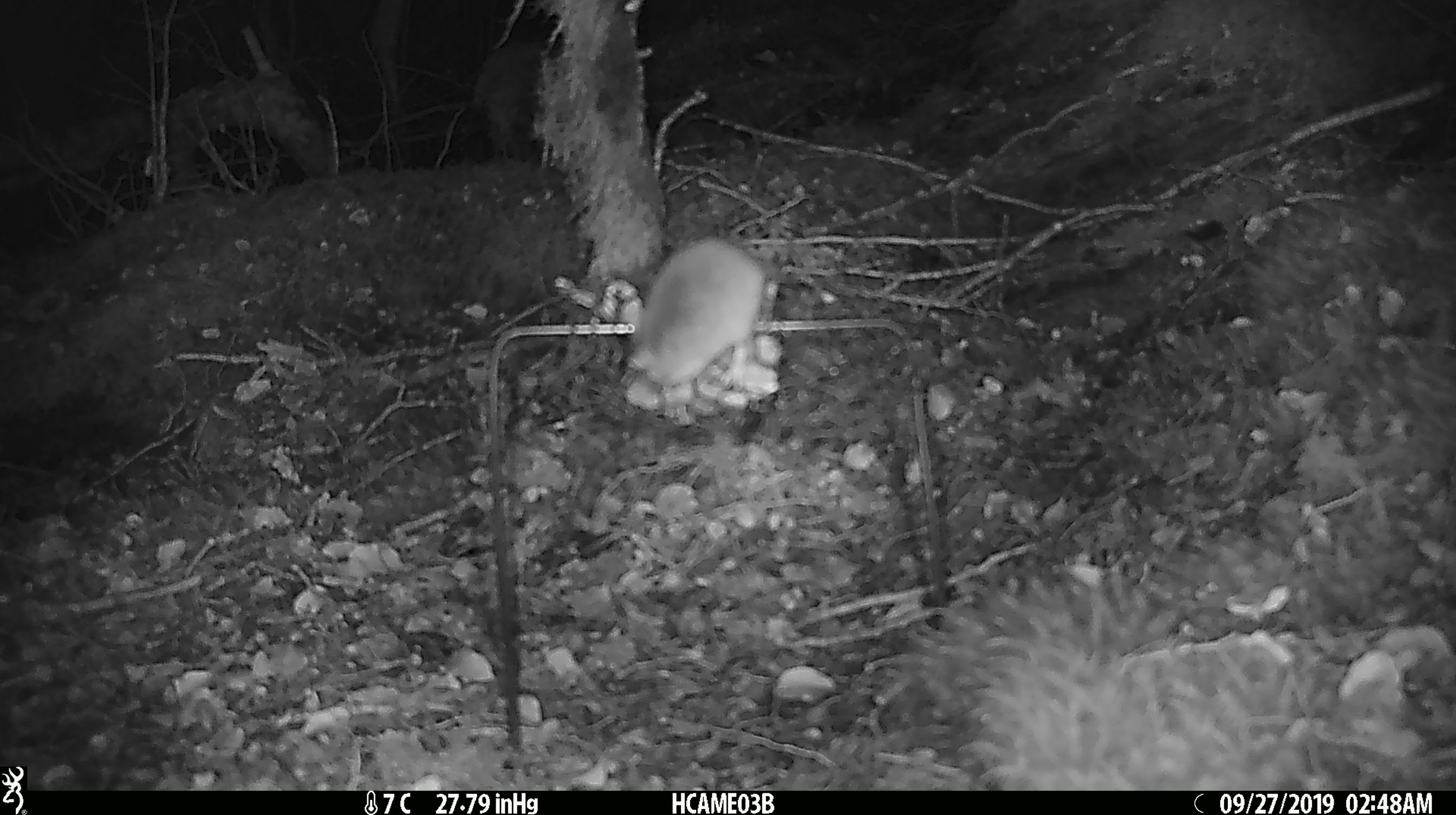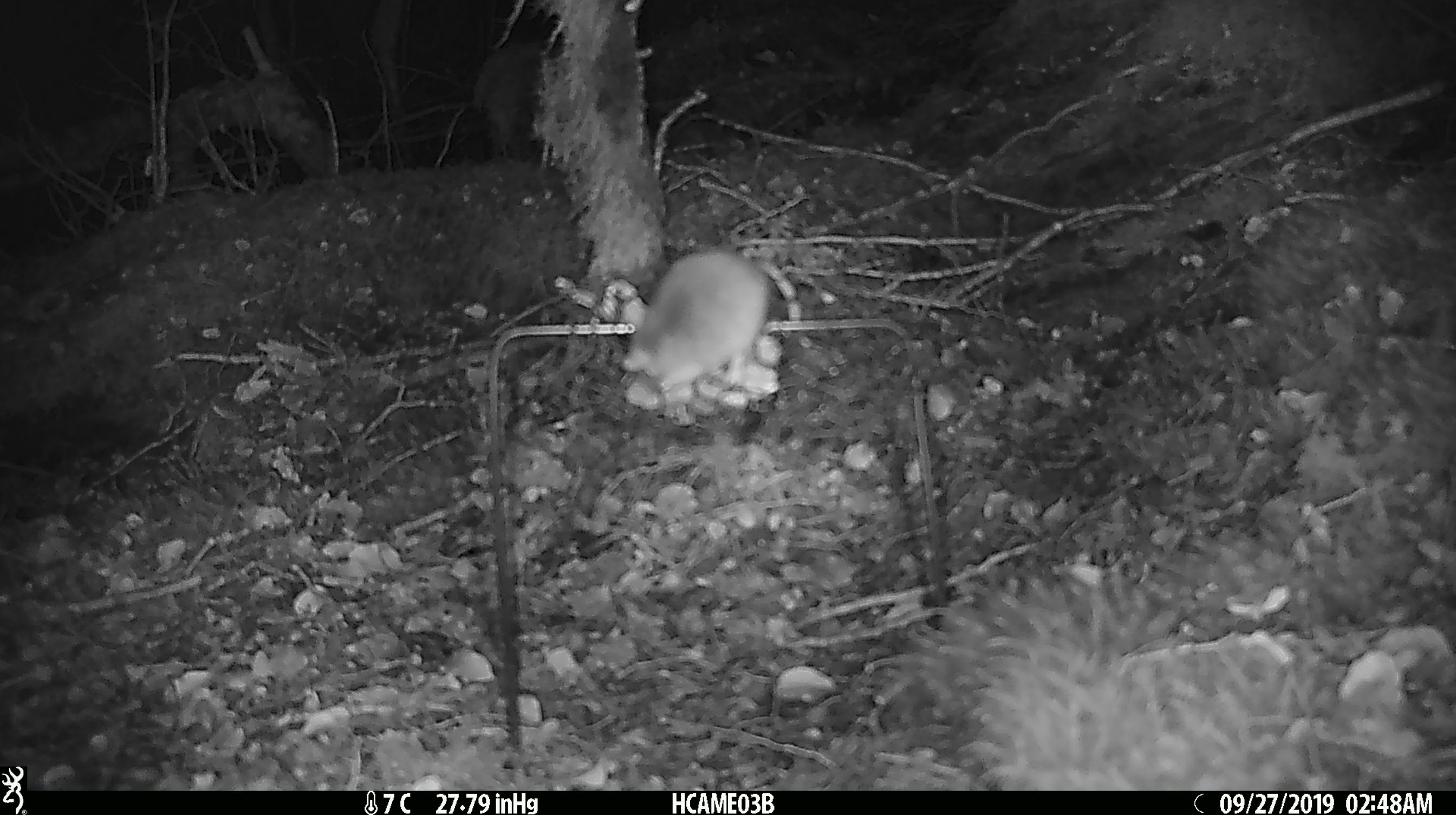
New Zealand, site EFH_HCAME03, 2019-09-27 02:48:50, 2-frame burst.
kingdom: Animalia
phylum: Chordata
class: Mammalia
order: Rodentia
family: Muridae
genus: Mus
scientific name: Mus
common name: mouse